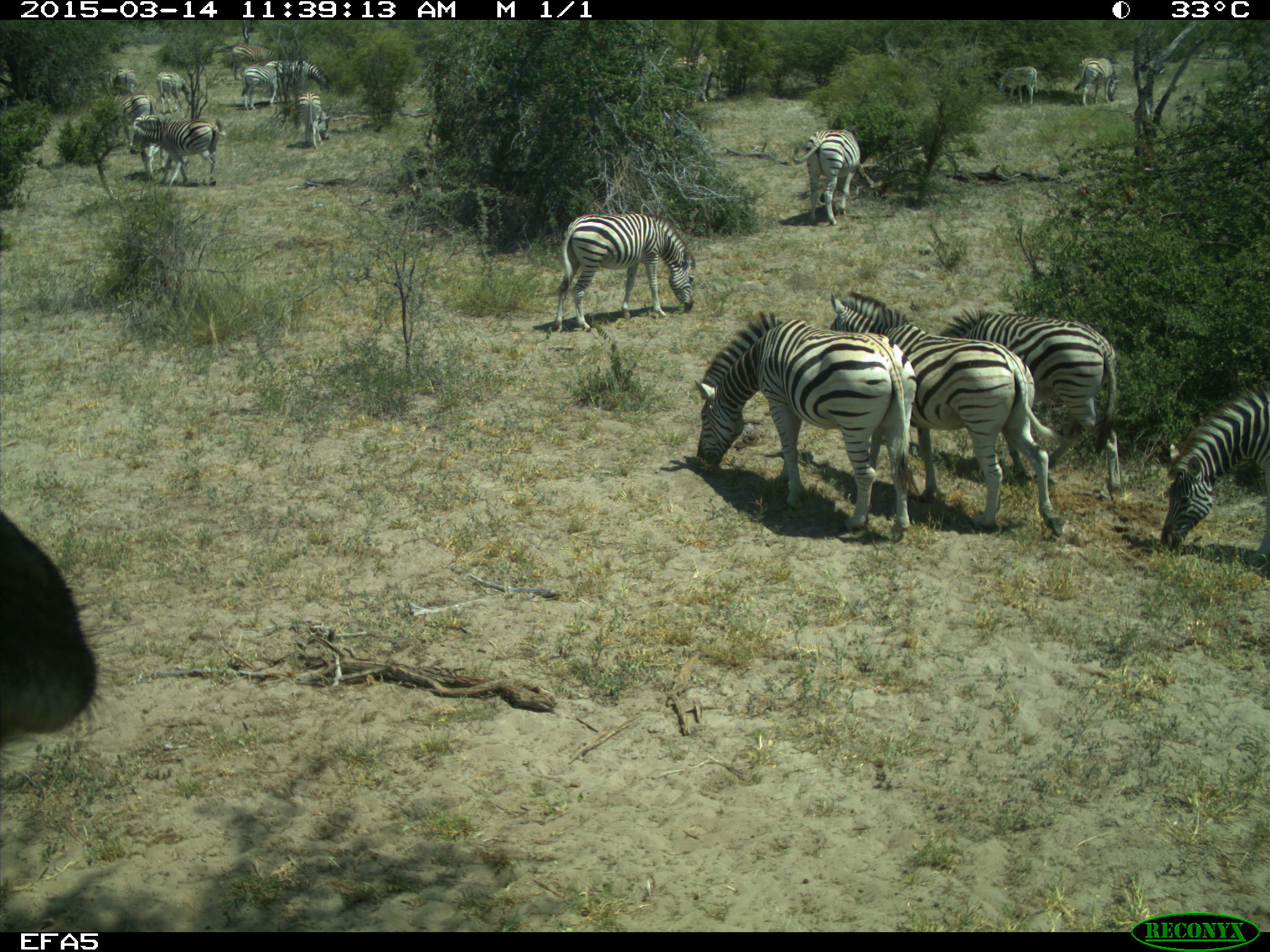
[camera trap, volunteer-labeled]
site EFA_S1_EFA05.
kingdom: Animalia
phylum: Chordata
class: Mammalia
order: Perissodactyla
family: Equidae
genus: Equus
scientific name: Equus quagga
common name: plains zebra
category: zebraplains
Zebraplains (plains zebra) (Equus quagga), count 11-50. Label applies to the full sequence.